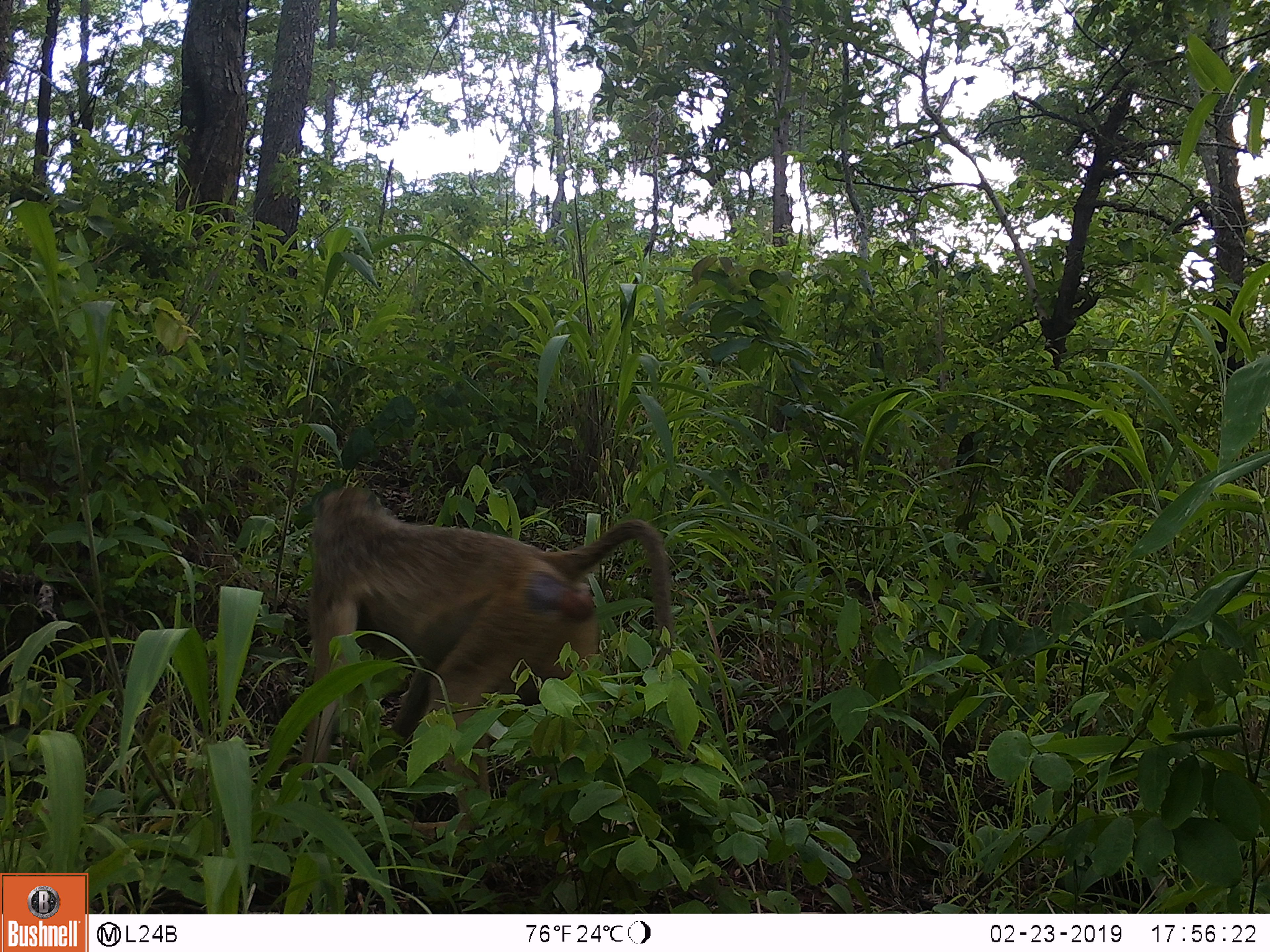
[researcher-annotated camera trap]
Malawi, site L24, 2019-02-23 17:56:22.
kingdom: Animalia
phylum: Chordata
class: Mammalia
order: Primates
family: Cercopithecidae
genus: Papio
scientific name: Papio cynocephalus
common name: yellow baboon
Yellow baboon (Papio cynocephalus), count 1.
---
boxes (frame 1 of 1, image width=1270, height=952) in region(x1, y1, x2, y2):
yellow baboon: region(297, 461, 688, 811)